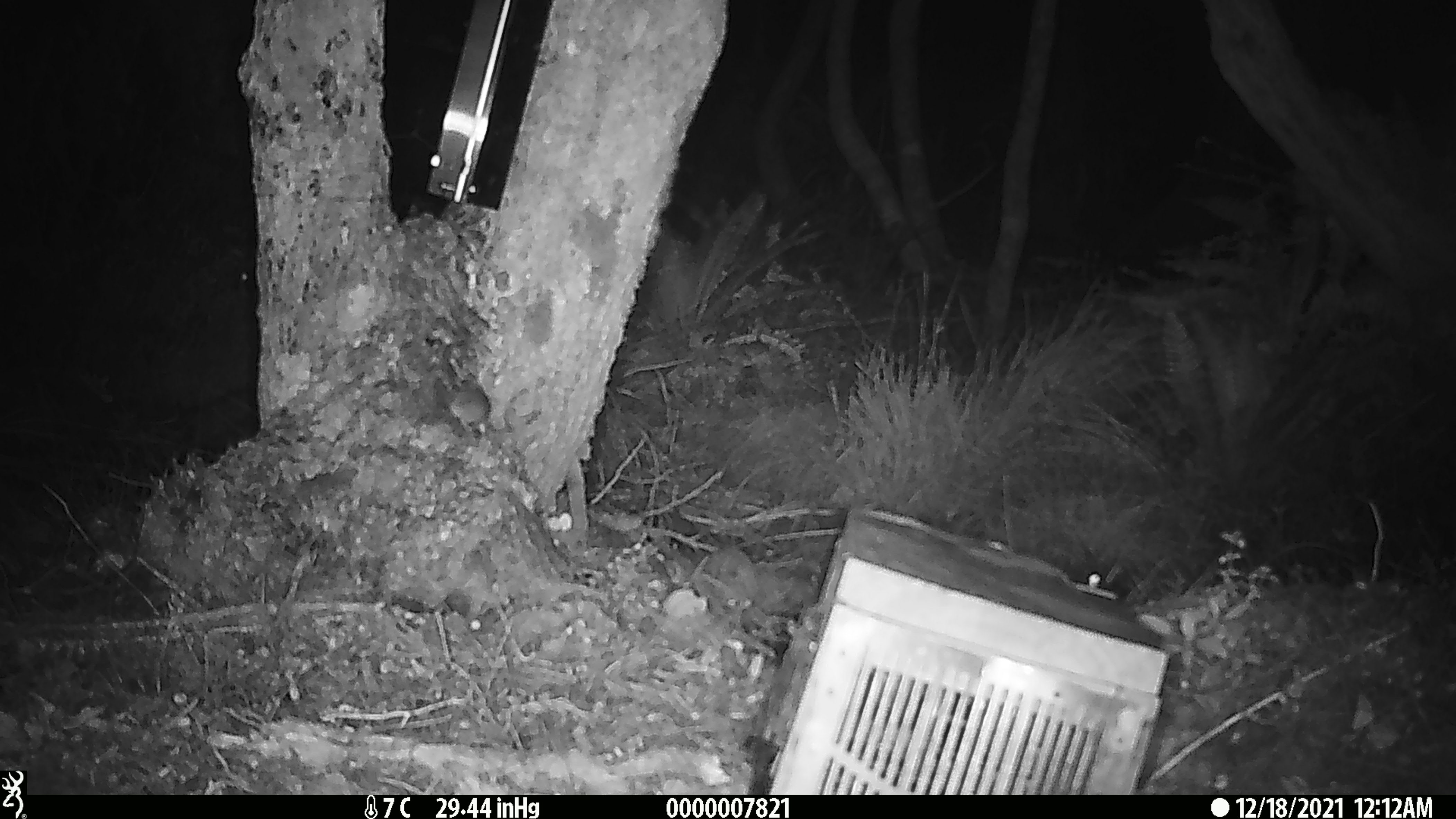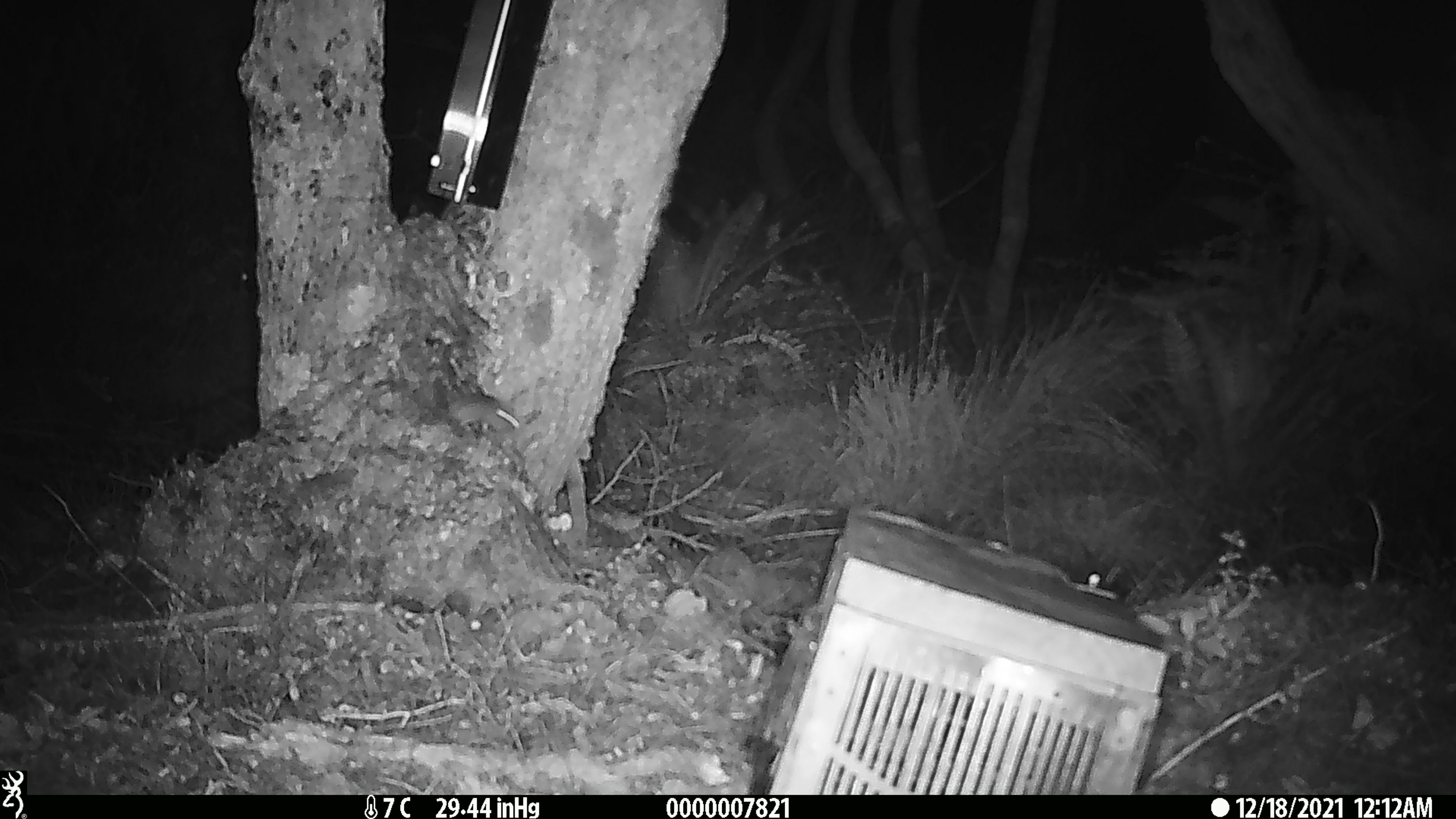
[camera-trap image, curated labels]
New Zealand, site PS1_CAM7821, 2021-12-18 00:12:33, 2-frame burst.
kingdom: Animalia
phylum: Chordata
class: Mammalia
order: Rodentia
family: Muridae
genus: Mus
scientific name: Mus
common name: mouse